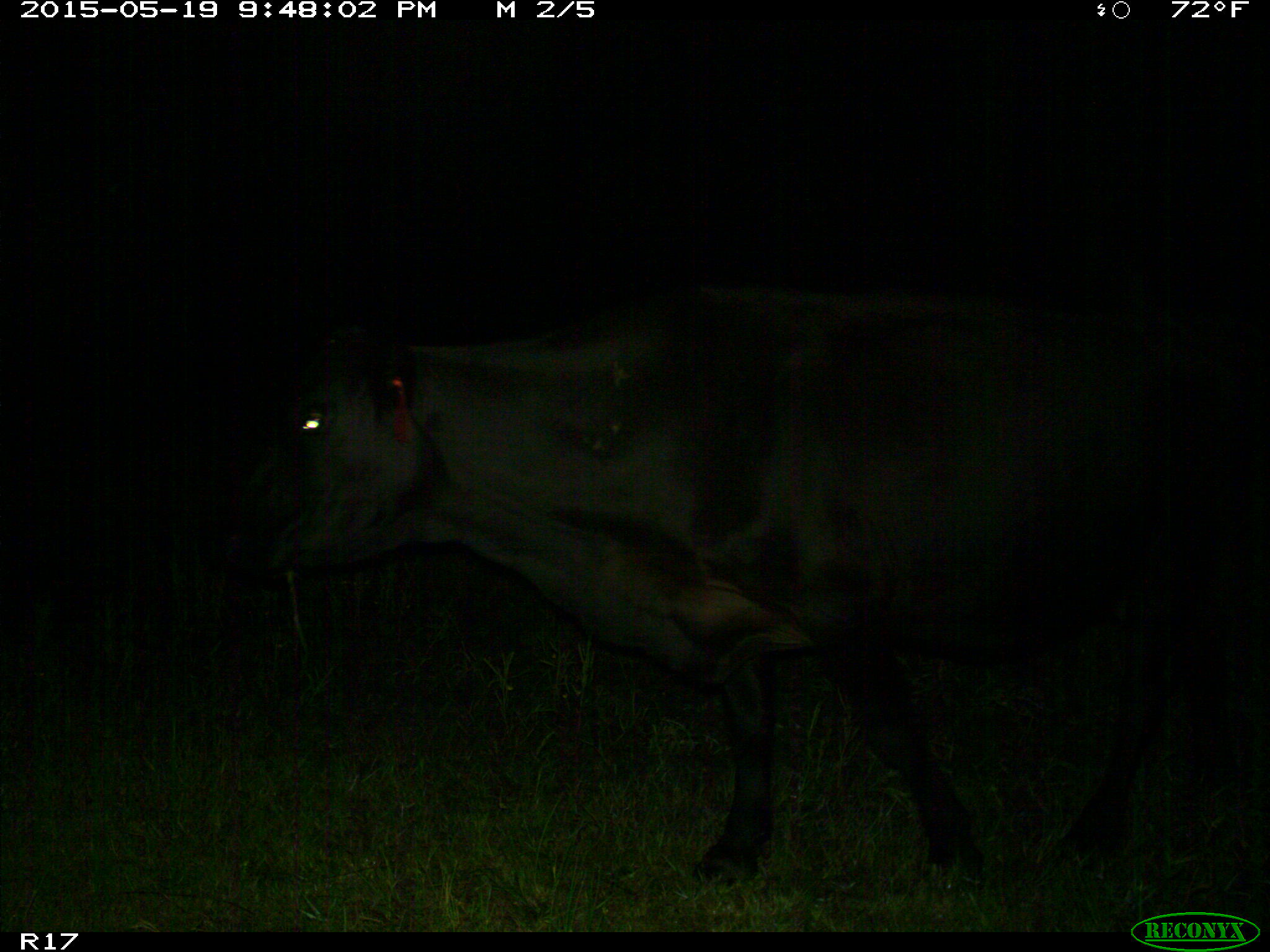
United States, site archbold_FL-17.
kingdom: Animalia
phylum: Chordata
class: Mammalia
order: Artiodactyla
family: Bovidae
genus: Bos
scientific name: Bos taurus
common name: domestic cow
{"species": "Bos taurus (domestic cow)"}